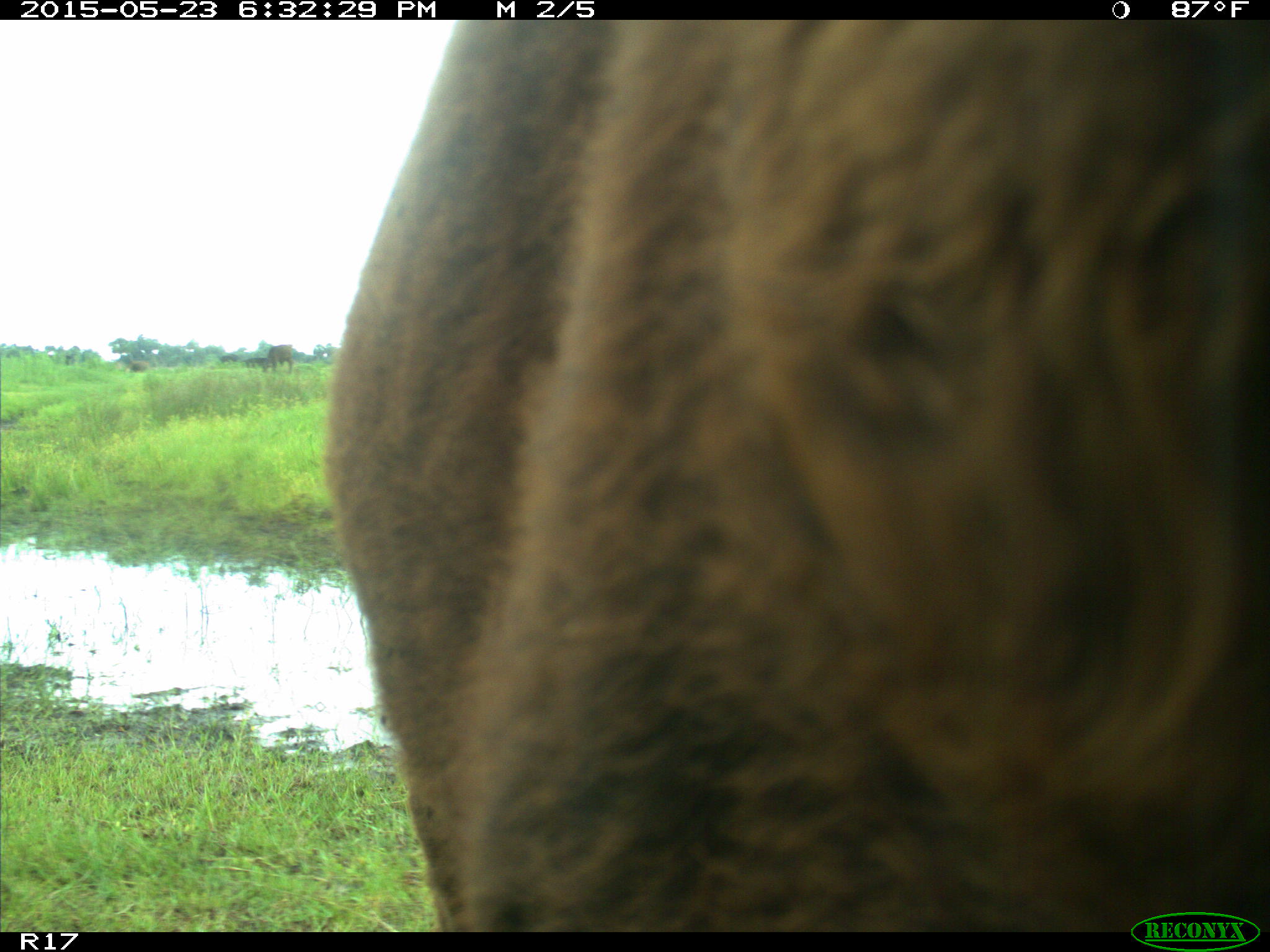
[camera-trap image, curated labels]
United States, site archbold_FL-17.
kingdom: Animalia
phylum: Chordata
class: Mammalia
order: Artiodactyla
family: Bovidae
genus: Bos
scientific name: Bos taurus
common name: domestic cow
Bos taurus (domestic cow).